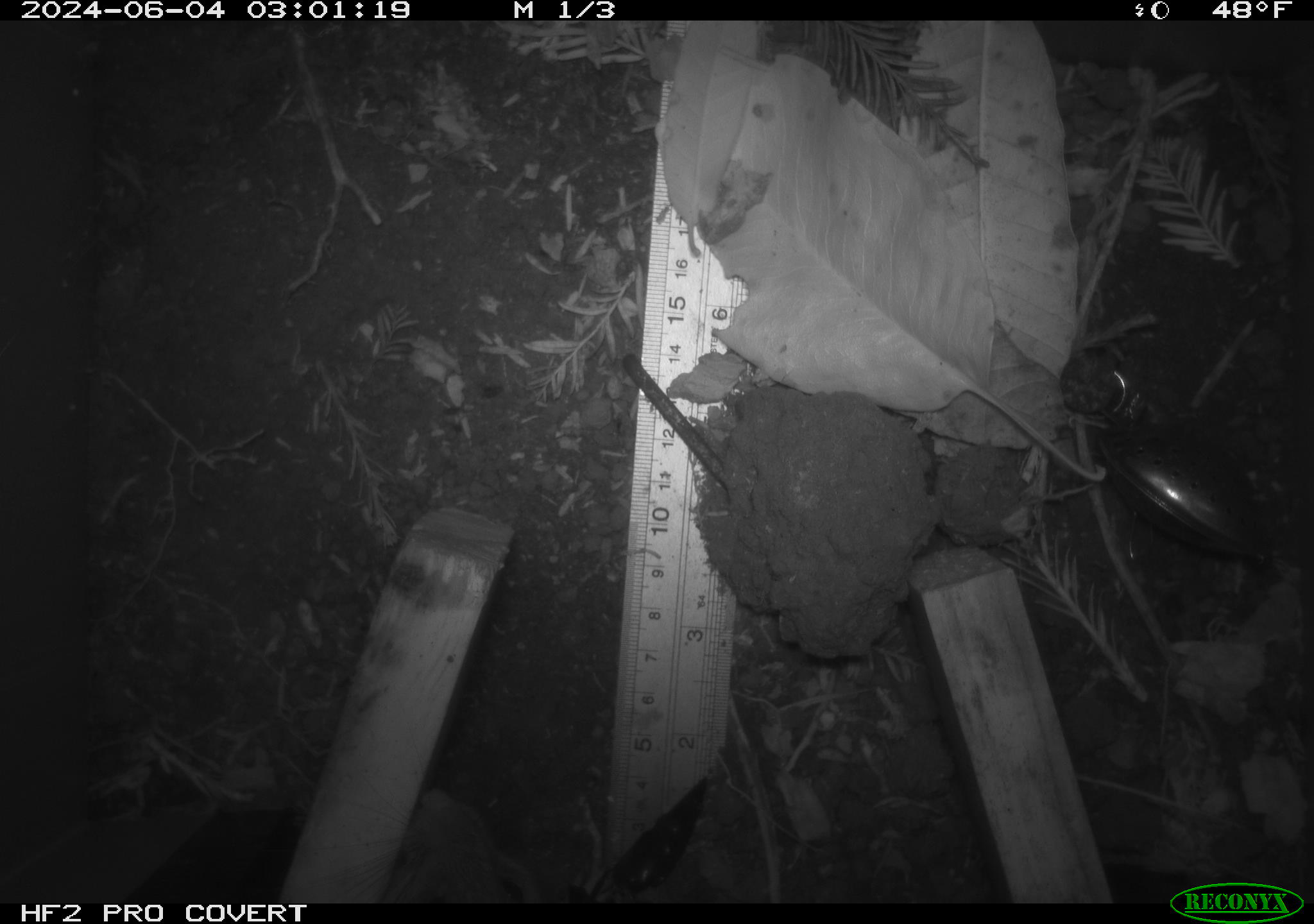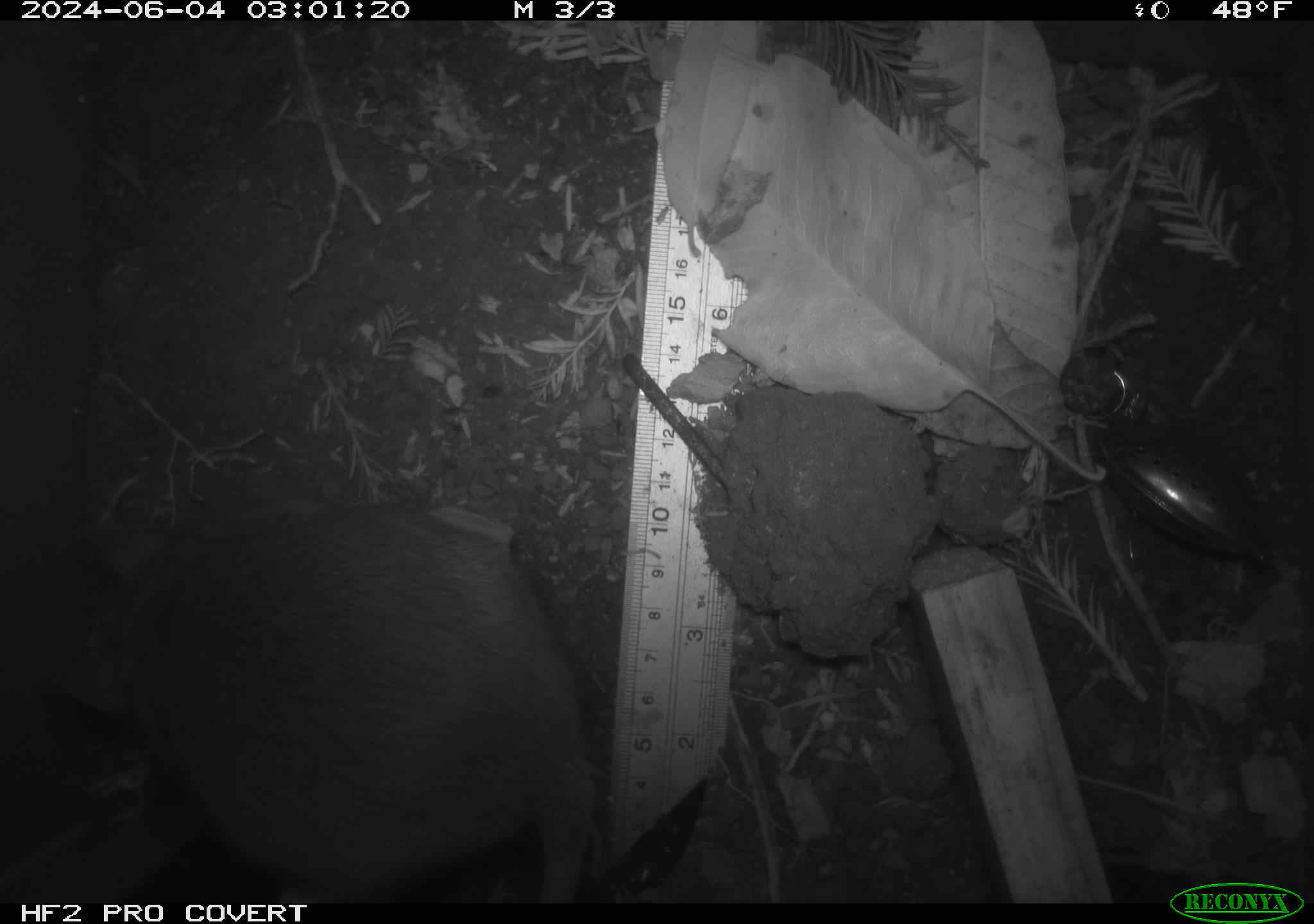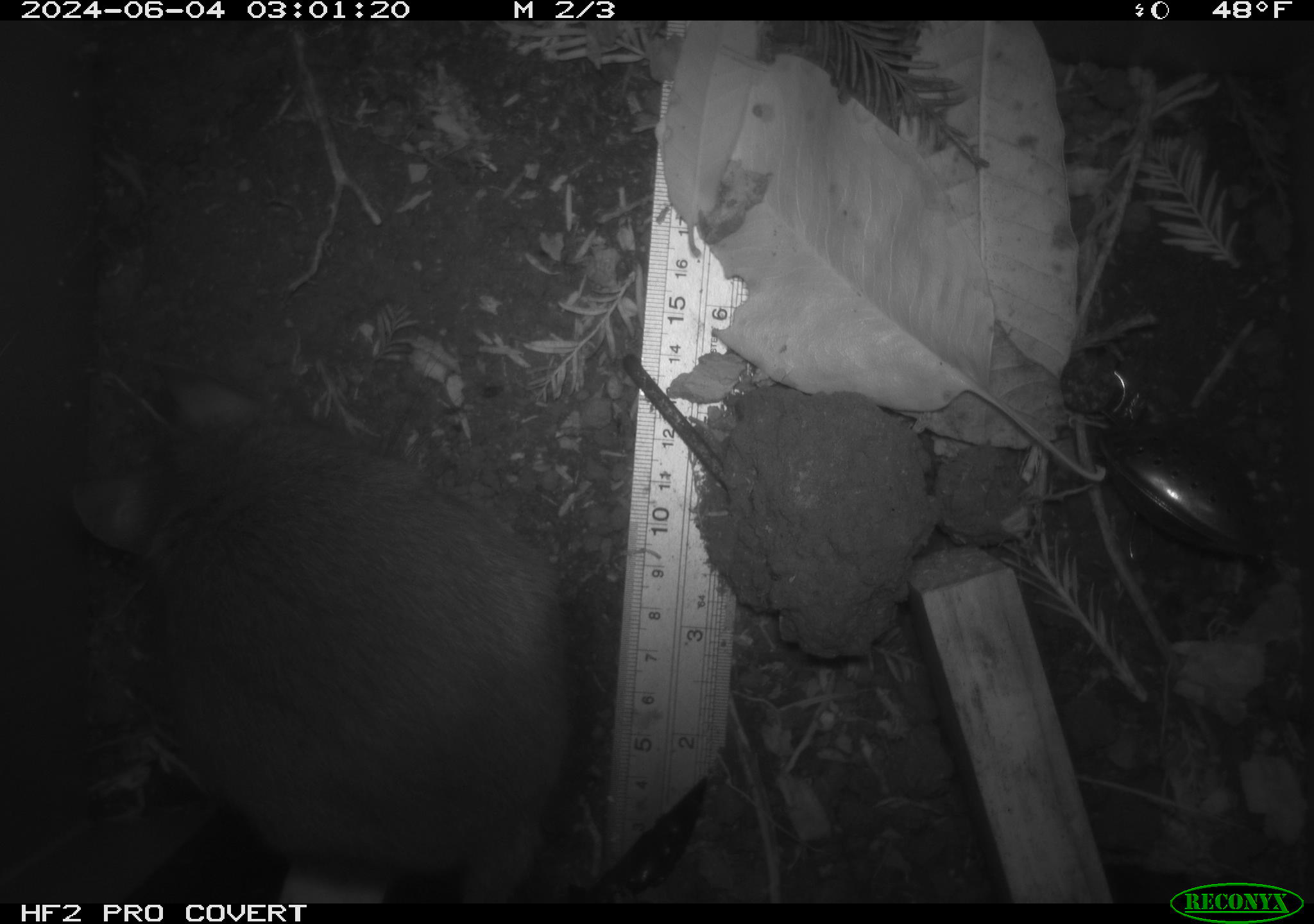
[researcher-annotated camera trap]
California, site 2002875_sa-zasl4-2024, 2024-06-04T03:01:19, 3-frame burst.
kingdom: Animalia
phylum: Chordata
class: Mammalia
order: Rodentia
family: Cricetidae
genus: Neotoma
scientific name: Neotoma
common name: pack rat or woodrat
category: neotoma species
Neotoma species (pack rat or woodrat) (Neotoma).